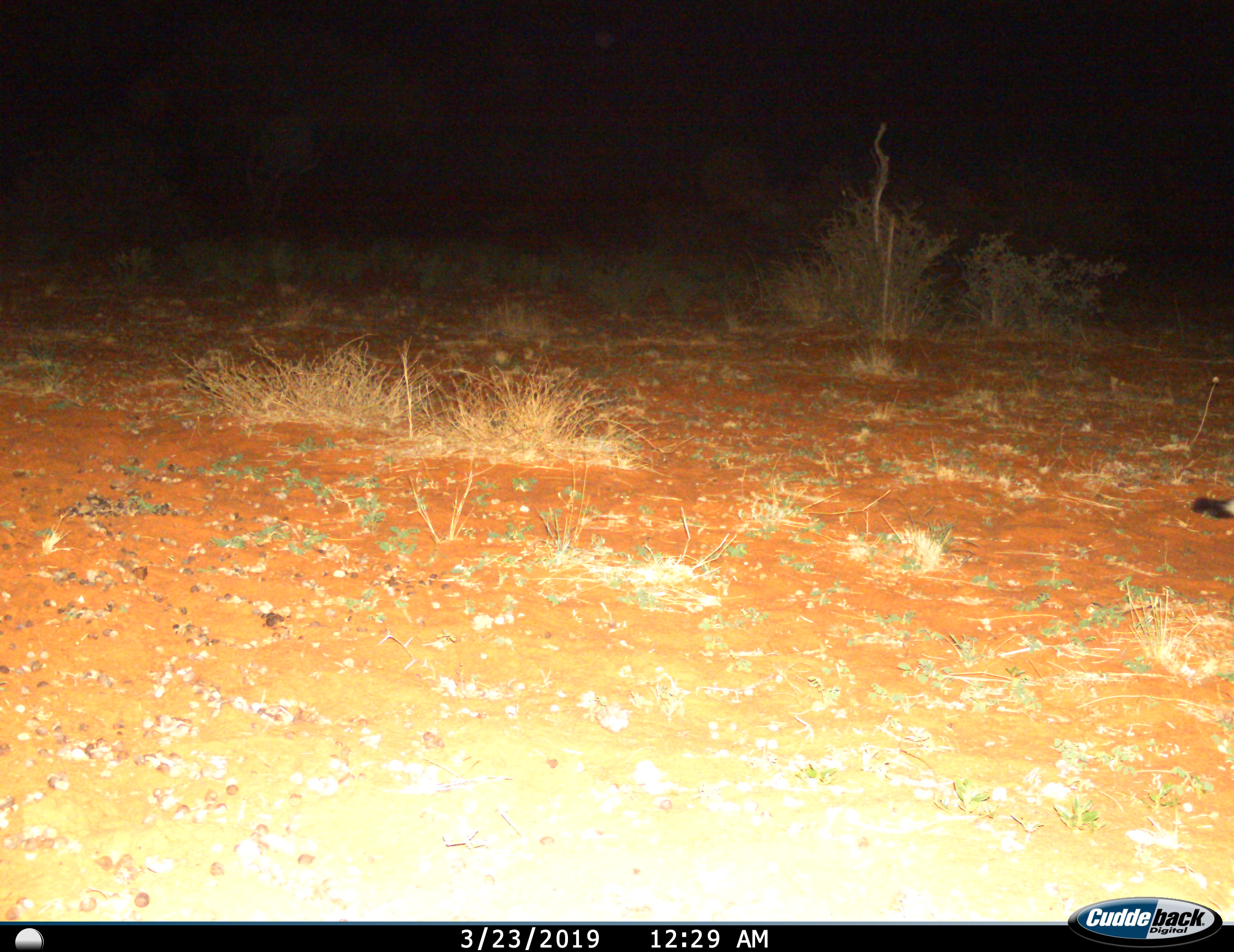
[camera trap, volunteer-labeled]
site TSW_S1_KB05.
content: unidentified animal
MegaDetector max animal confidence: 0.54